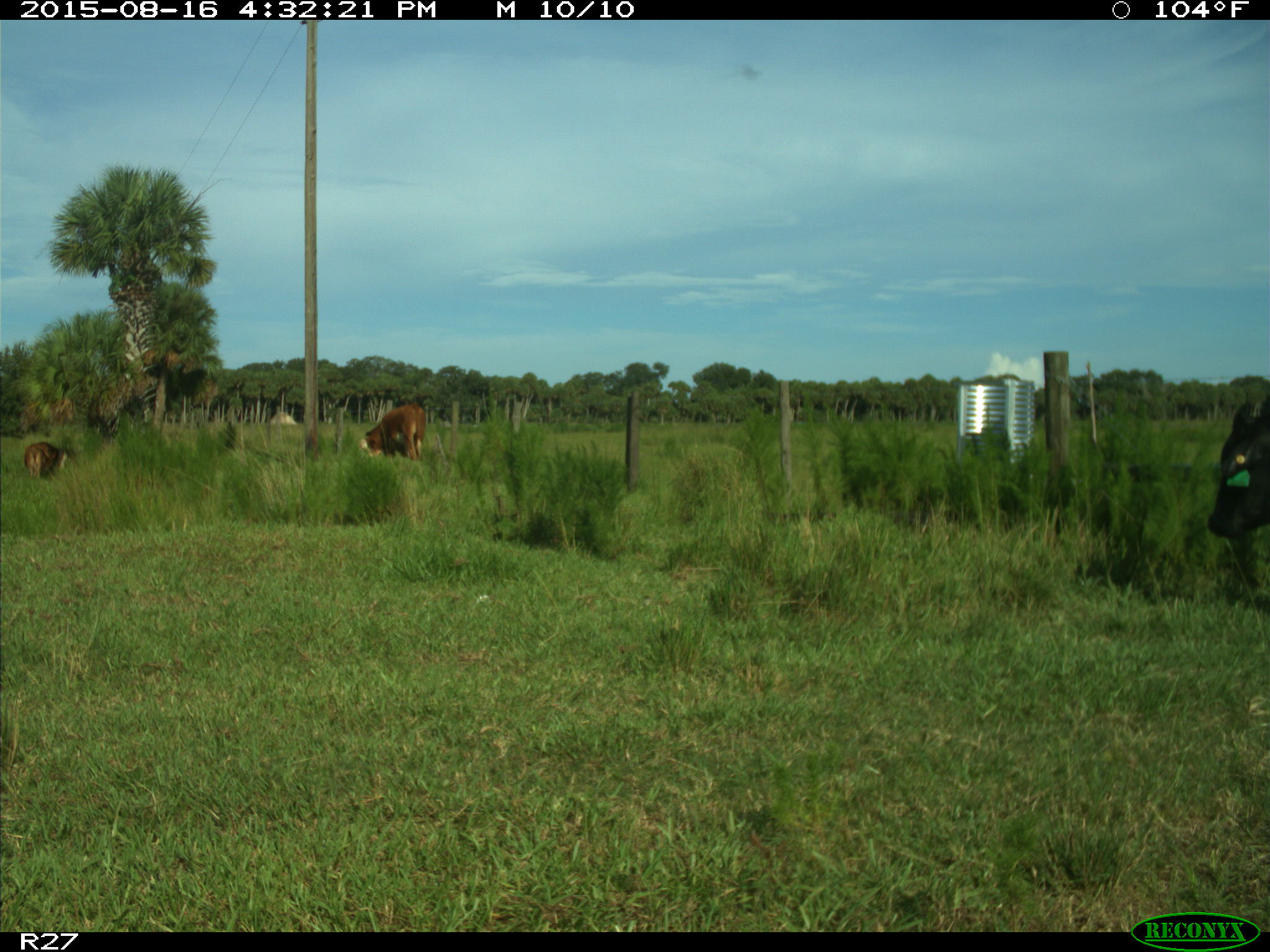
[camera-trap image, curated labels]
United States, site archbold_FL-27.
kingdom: Animalia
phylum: Chordata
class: Mammalia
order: Artiodactyla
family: Bovidae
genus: Bos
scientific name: Bos taurus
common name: domestic cow